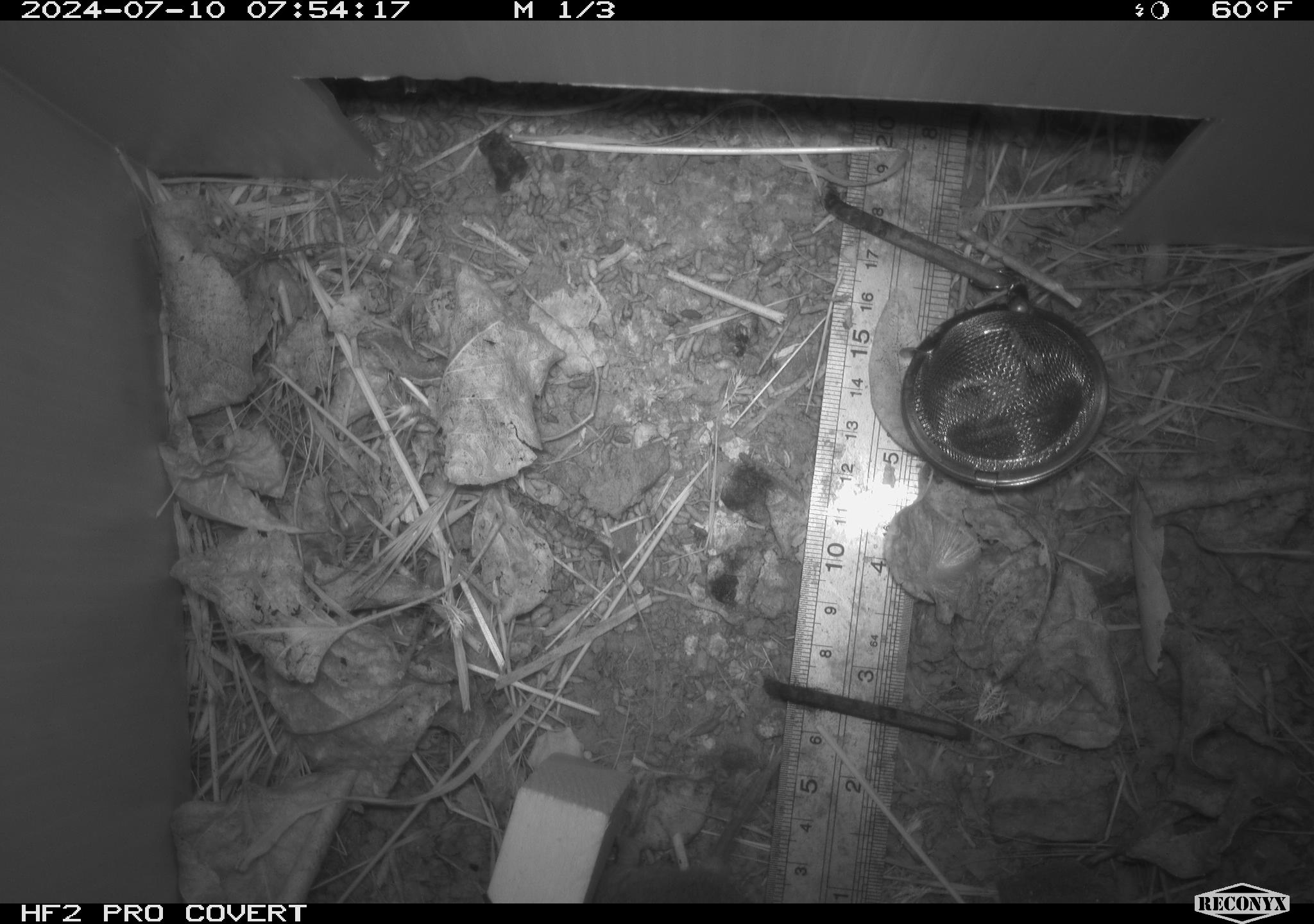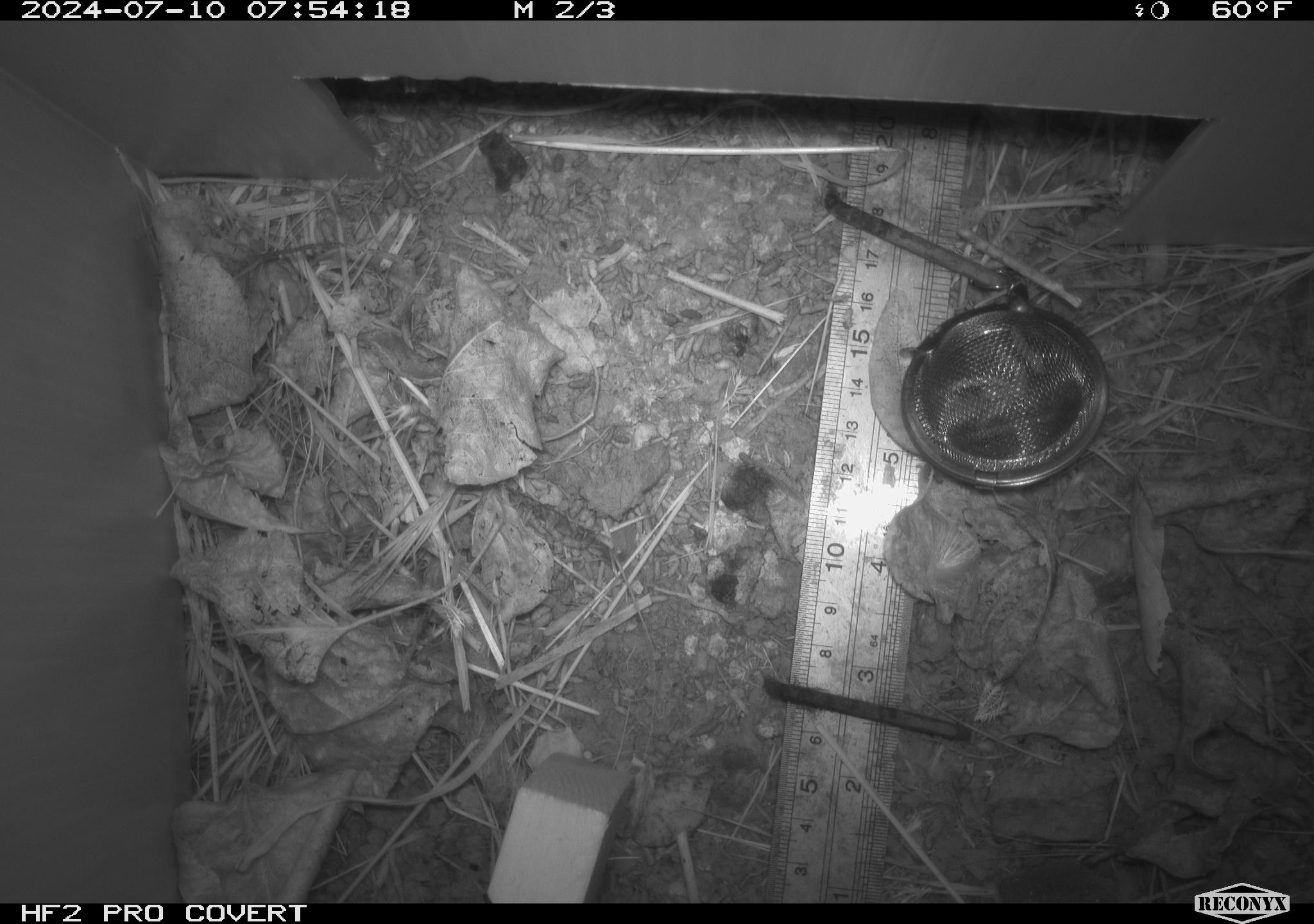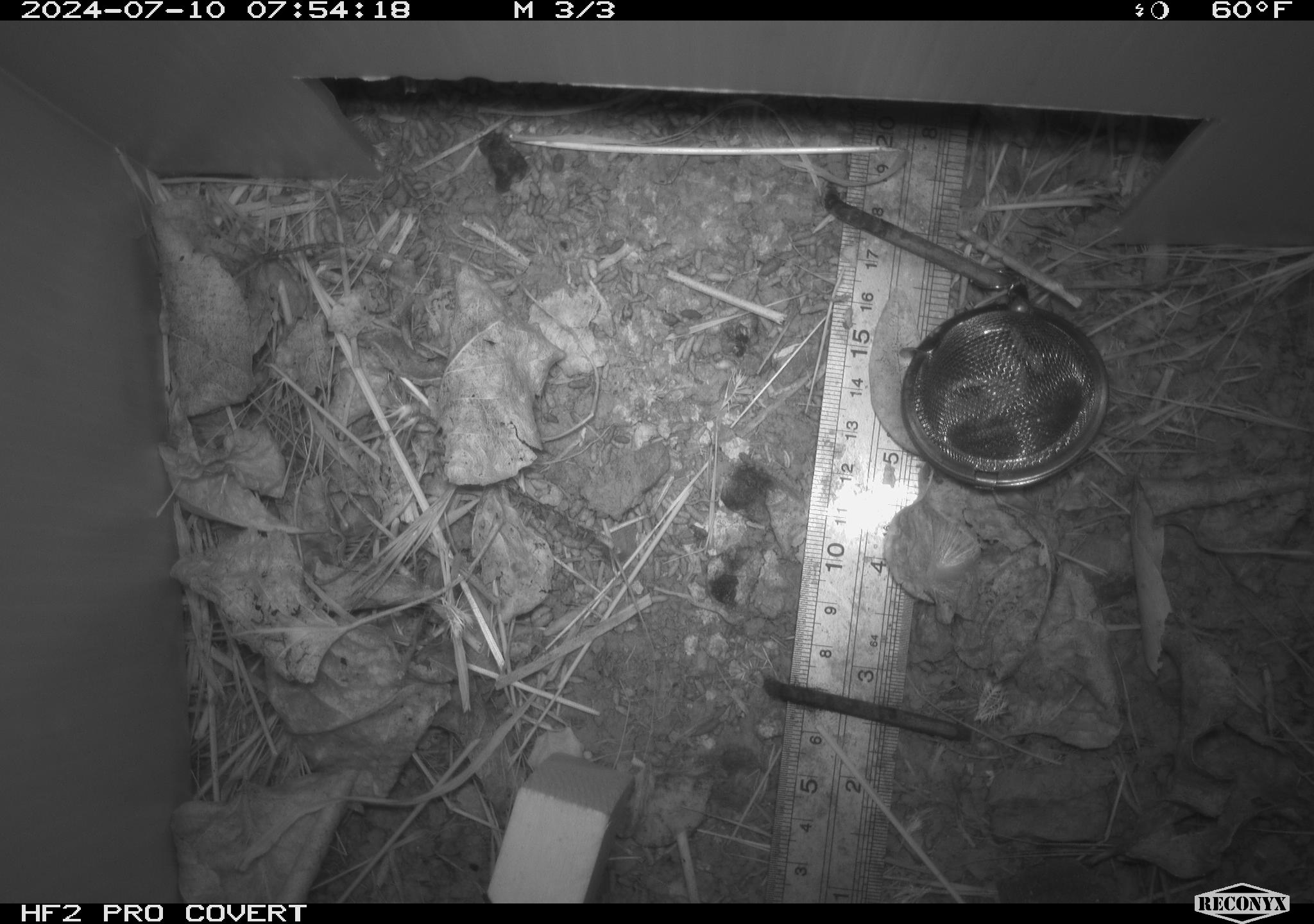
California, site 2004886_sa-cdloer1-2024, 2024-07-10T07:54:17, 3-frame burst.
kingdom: Animalia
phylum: Chordata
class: Mammalia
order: Rodentia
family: Cricetidae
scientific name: Arvicolinae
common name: voles, lemmings, and muskrats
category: arvicolinae subfamily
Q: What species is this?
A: Arvicolinae subfamily (voles, lemmings, and muskrats) (Arvicolinae).